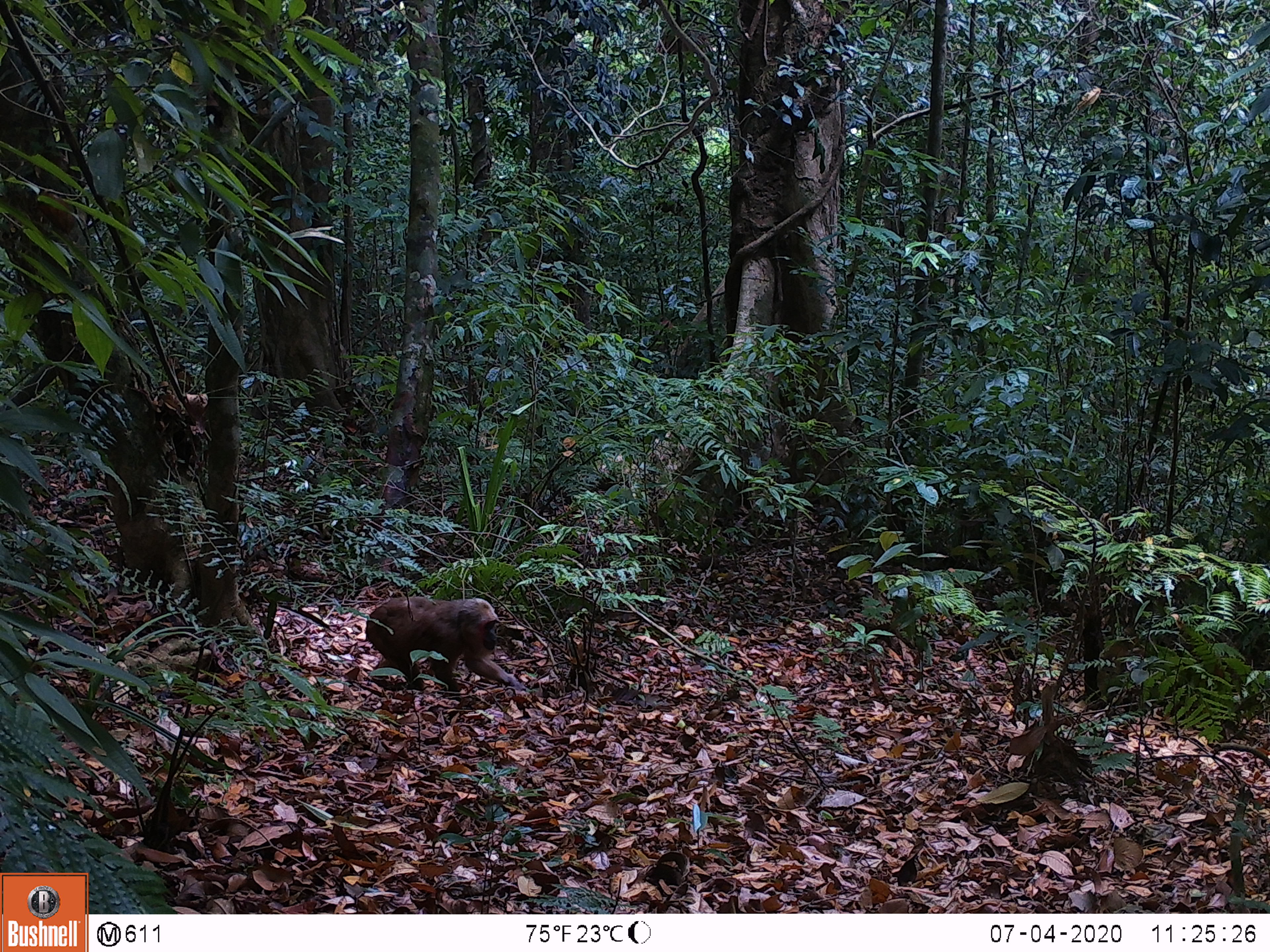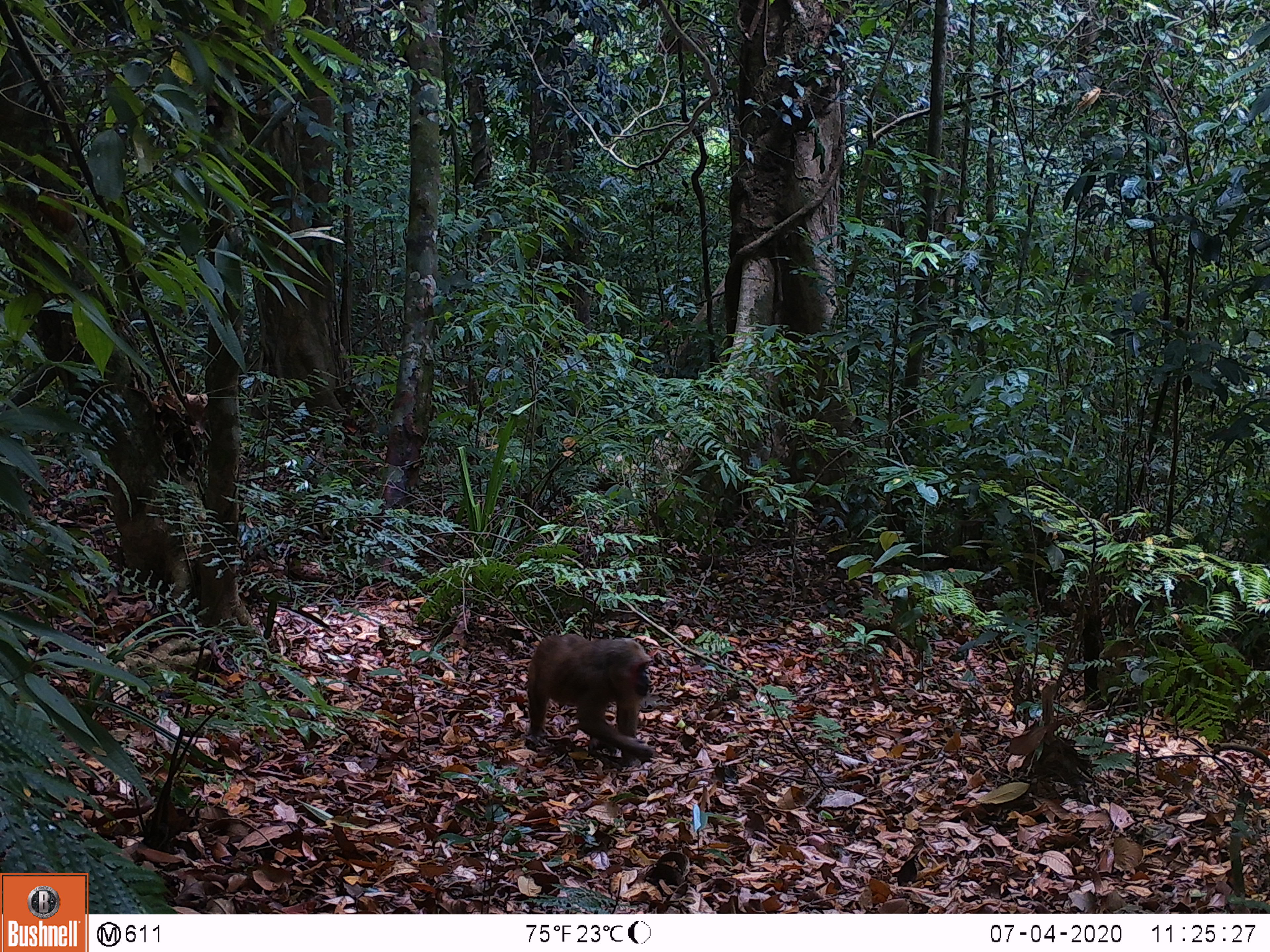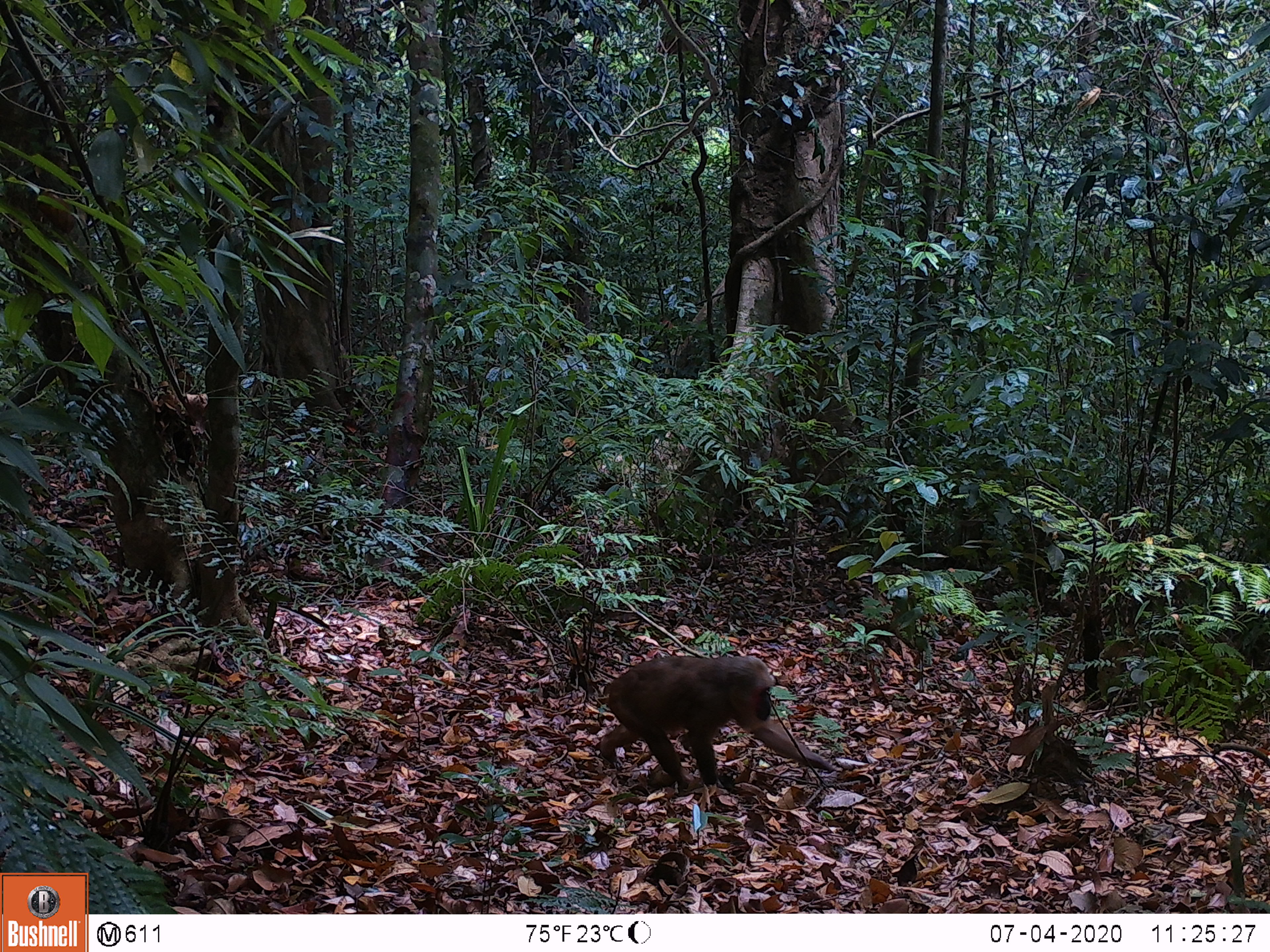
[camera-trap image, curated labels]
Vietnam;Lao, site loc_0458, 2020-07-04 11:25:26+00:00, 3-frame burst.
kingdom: Animalia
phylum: Chordata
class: Mammalia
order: Primates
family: Cercopithecidae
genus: Macaca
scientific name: Macaca arctoides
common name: stump-tailed macaque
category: stump tailed macaque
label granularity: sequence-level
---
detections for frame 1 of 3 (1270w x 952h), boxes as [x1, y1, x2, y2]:
stump tailed macaque: [362, 595, 527, 697]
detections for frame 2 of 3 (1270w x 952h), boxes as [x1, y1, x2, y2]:
stump tailed macaque: [526, 633, 659, 768]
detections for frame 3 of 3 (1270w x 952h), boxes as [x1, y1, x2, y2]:
stump tailed macaque: [598, 654, 836, 793]